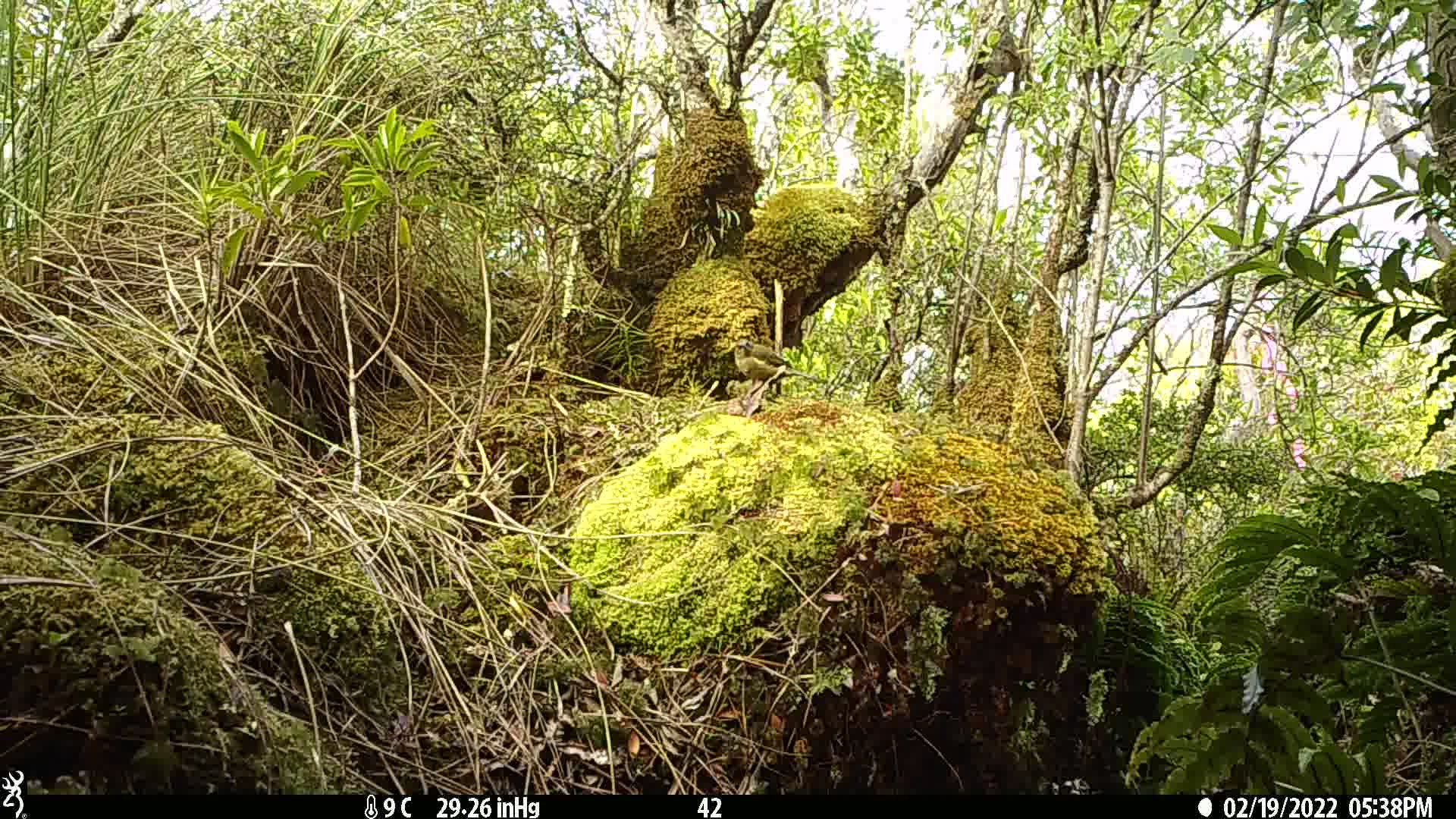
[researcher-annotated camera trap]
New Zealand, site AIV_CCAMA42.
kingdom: Animalia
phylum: Chordata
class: Aves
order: Passeriformes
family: Meliphagidae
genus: Anthornis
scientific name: Anthornis melanura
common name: new zealand bellbird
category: bellbird